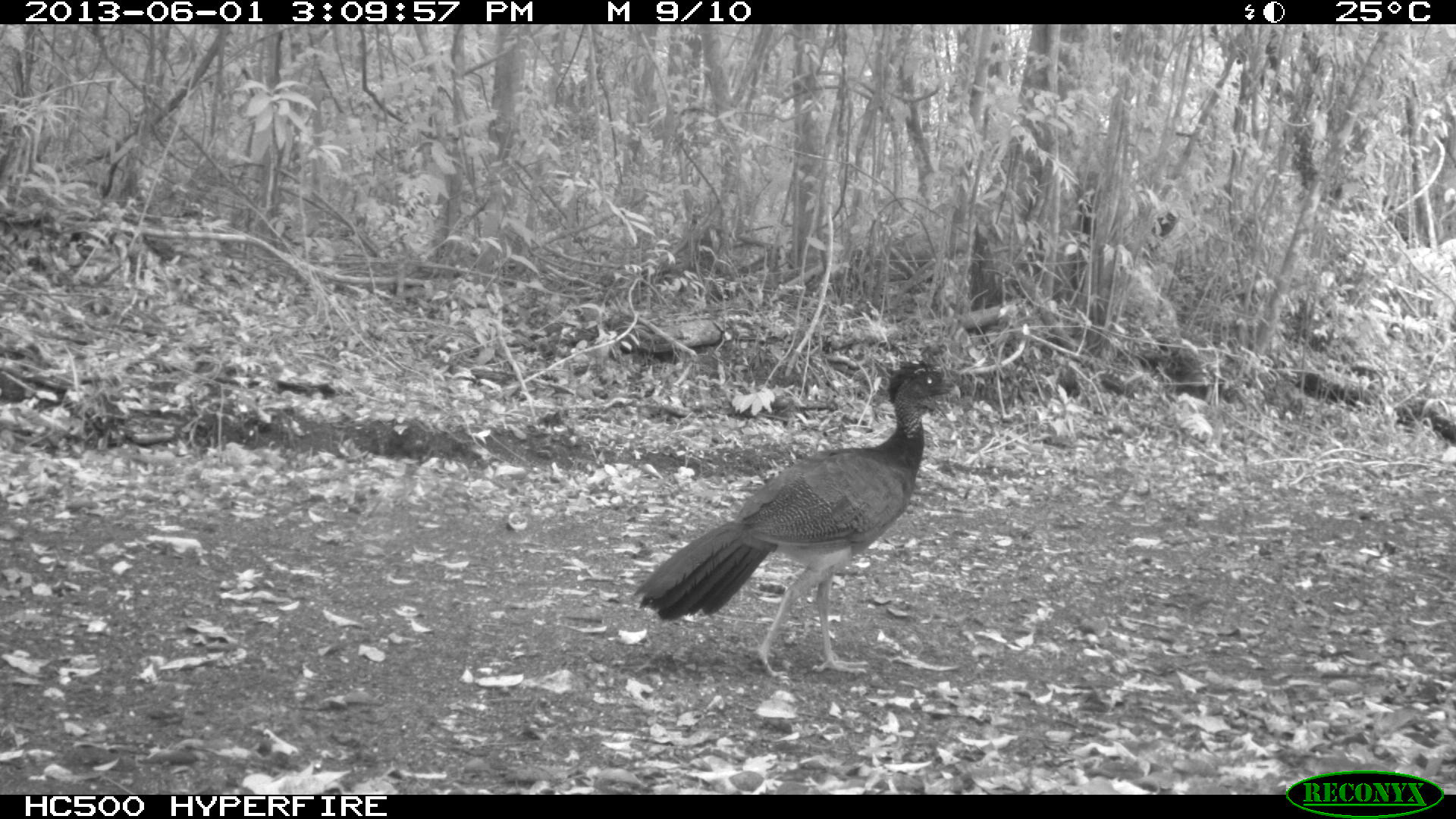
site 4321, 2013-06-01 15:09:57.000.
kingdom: Animalia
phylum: Chordata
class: Aves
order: Galliformes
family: Cracidae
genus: Crax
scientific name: Crax rubra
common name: great curassow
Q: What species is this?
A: Crax rubra (great curassow).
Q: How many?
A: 1.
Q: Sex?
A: Female.